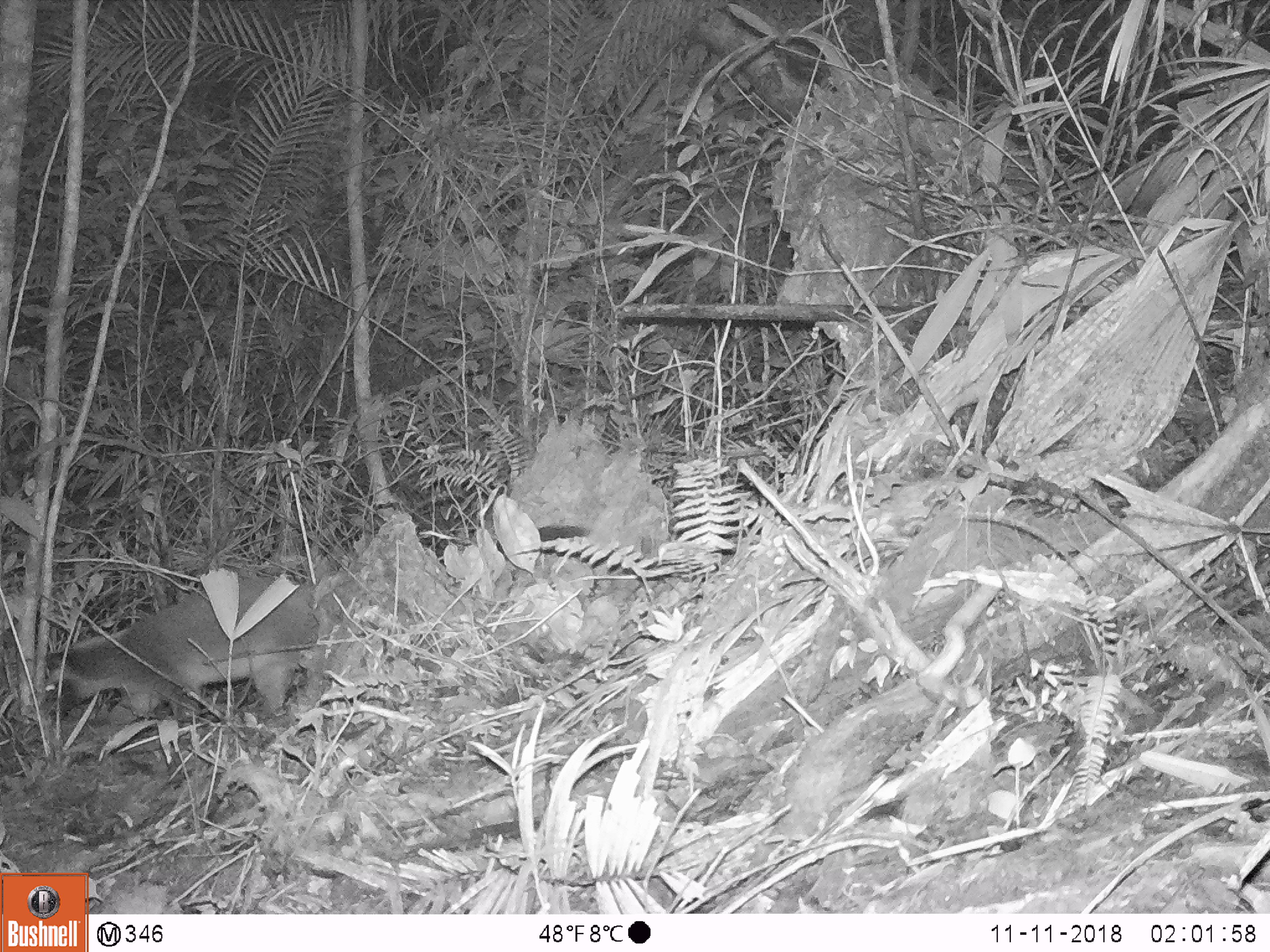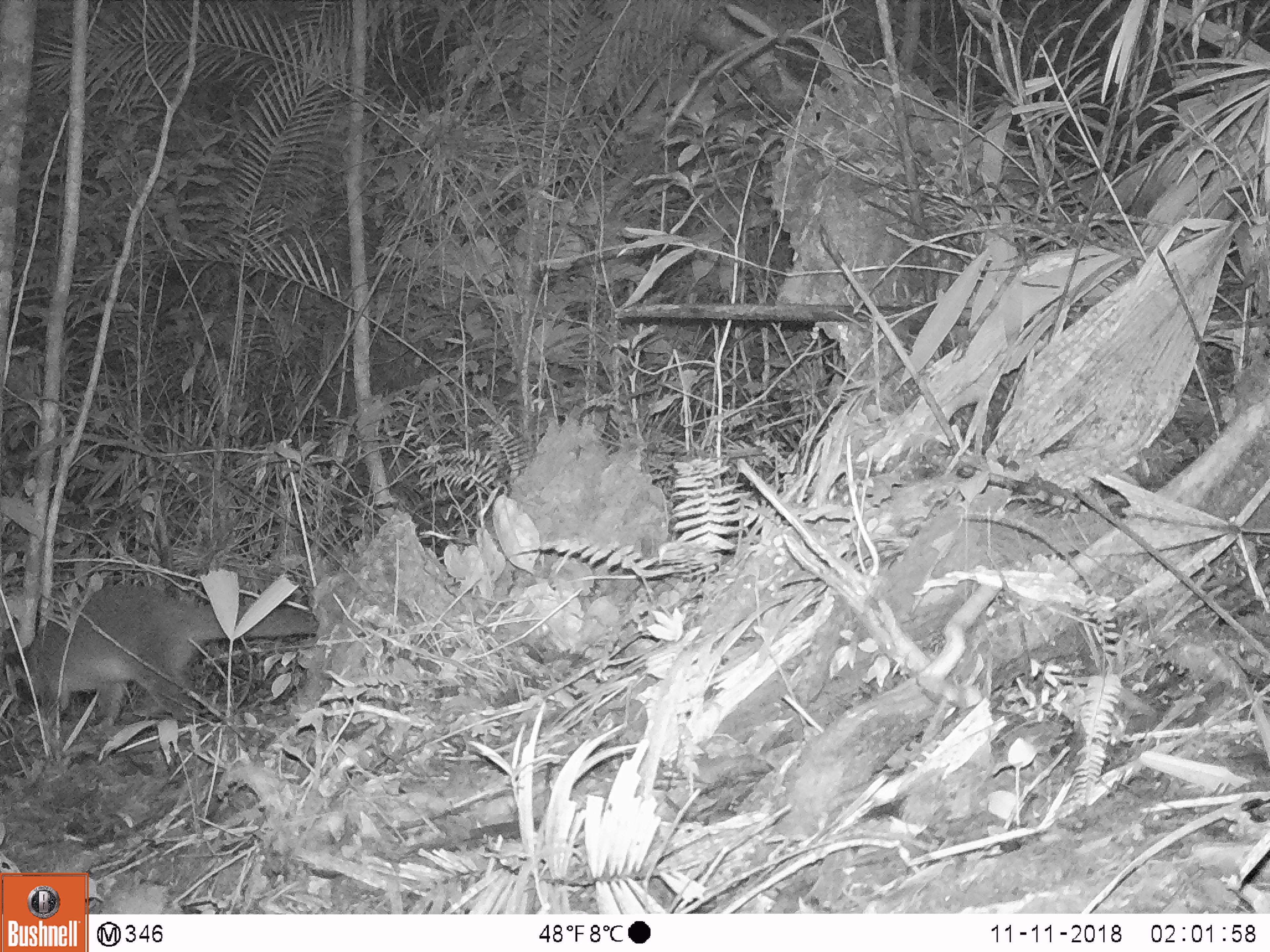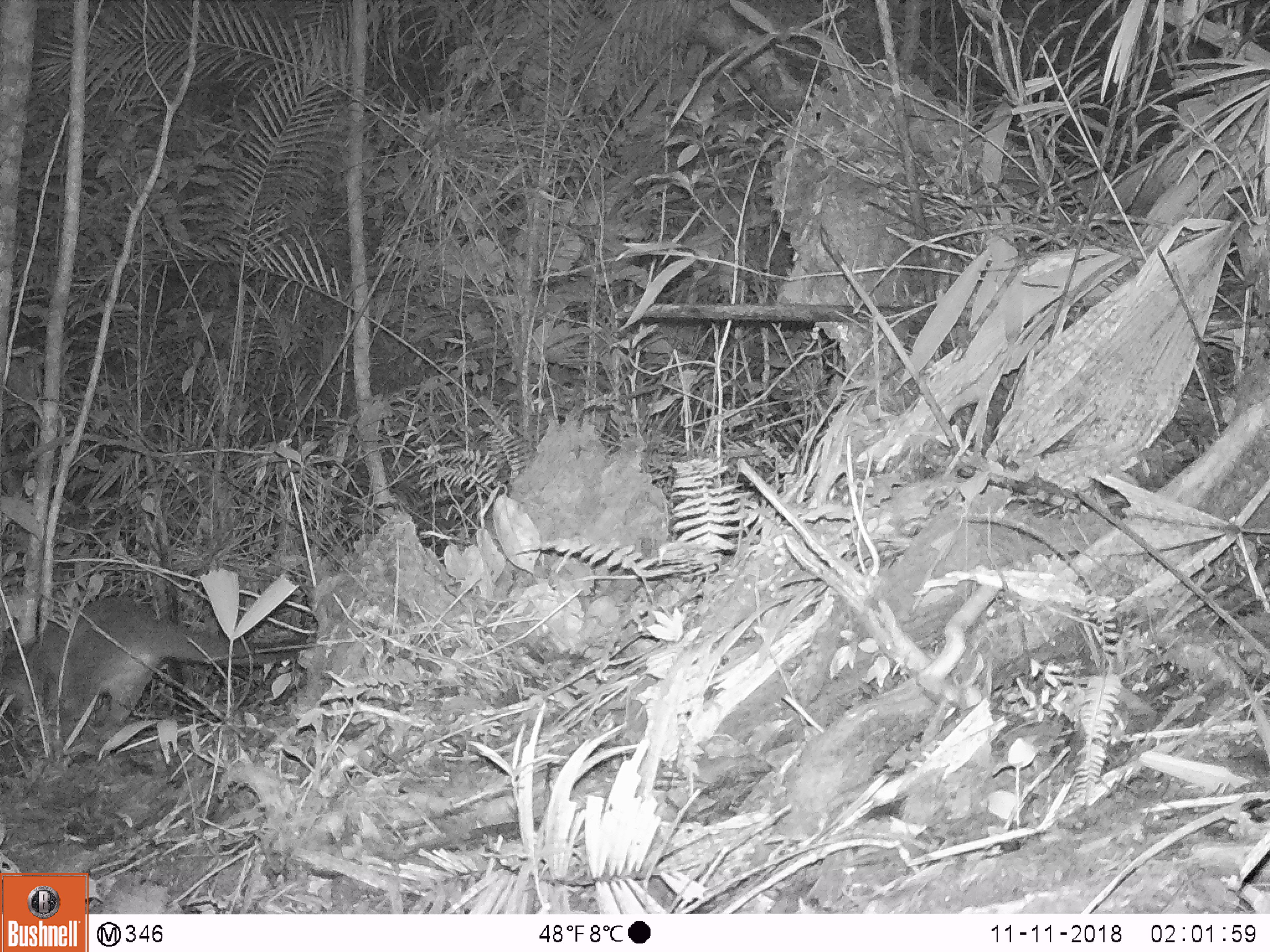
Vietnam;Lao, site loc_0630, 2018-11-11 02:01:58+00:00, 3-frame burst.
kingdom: Animalia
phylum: Chordata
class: Mammalia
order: Carnivora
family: Viverridae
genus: Paguma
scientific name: Paguma larvata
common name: masked palm civet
Masked palm civet (Paguma larvata). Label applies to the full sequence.